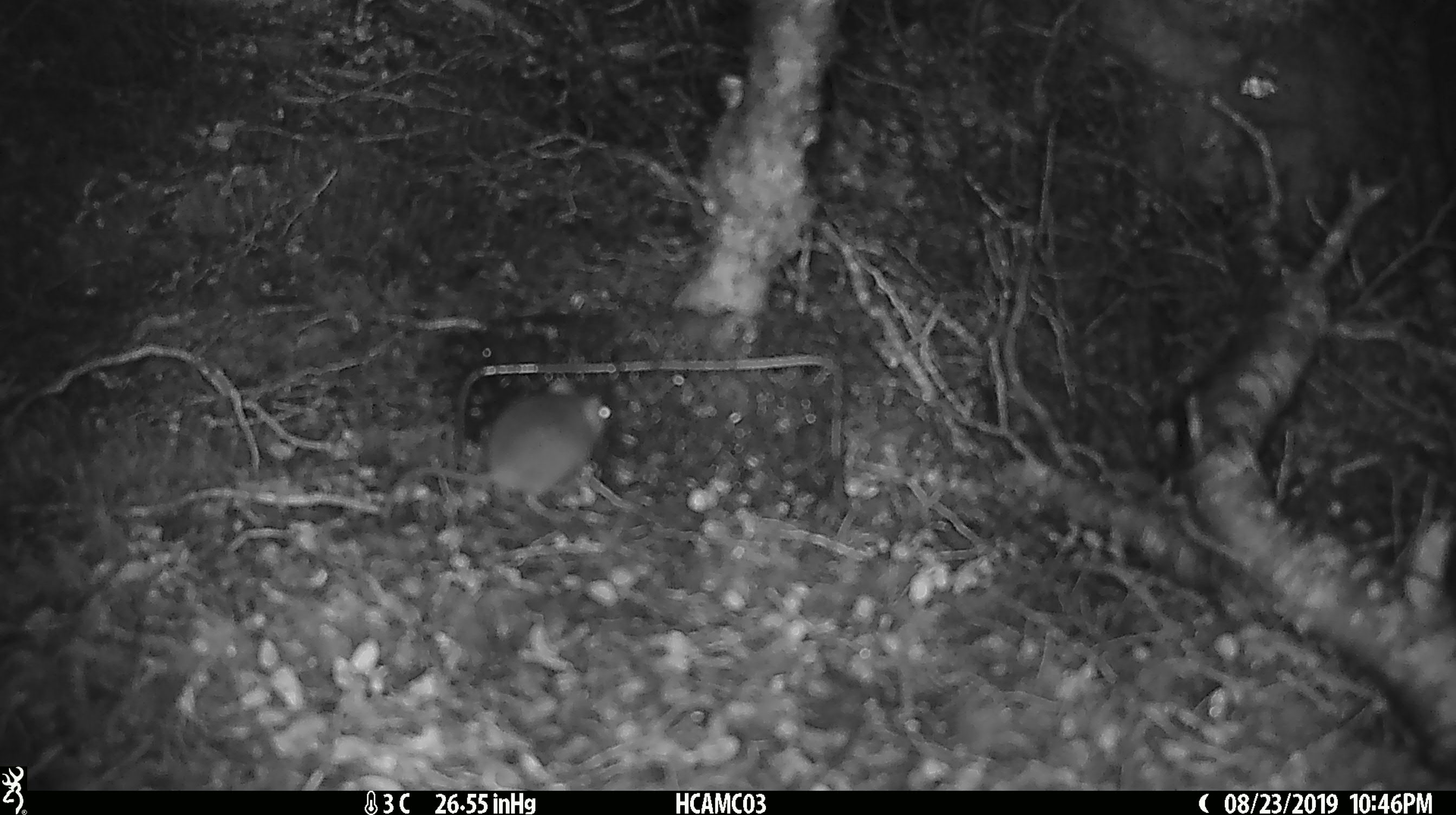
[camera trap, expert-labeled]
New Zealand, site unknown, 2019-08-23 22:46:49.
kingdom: Animalia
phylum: Chordata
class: Mammalia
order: Rodentia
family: Muridae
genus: Mus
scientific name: Mus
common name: mouse